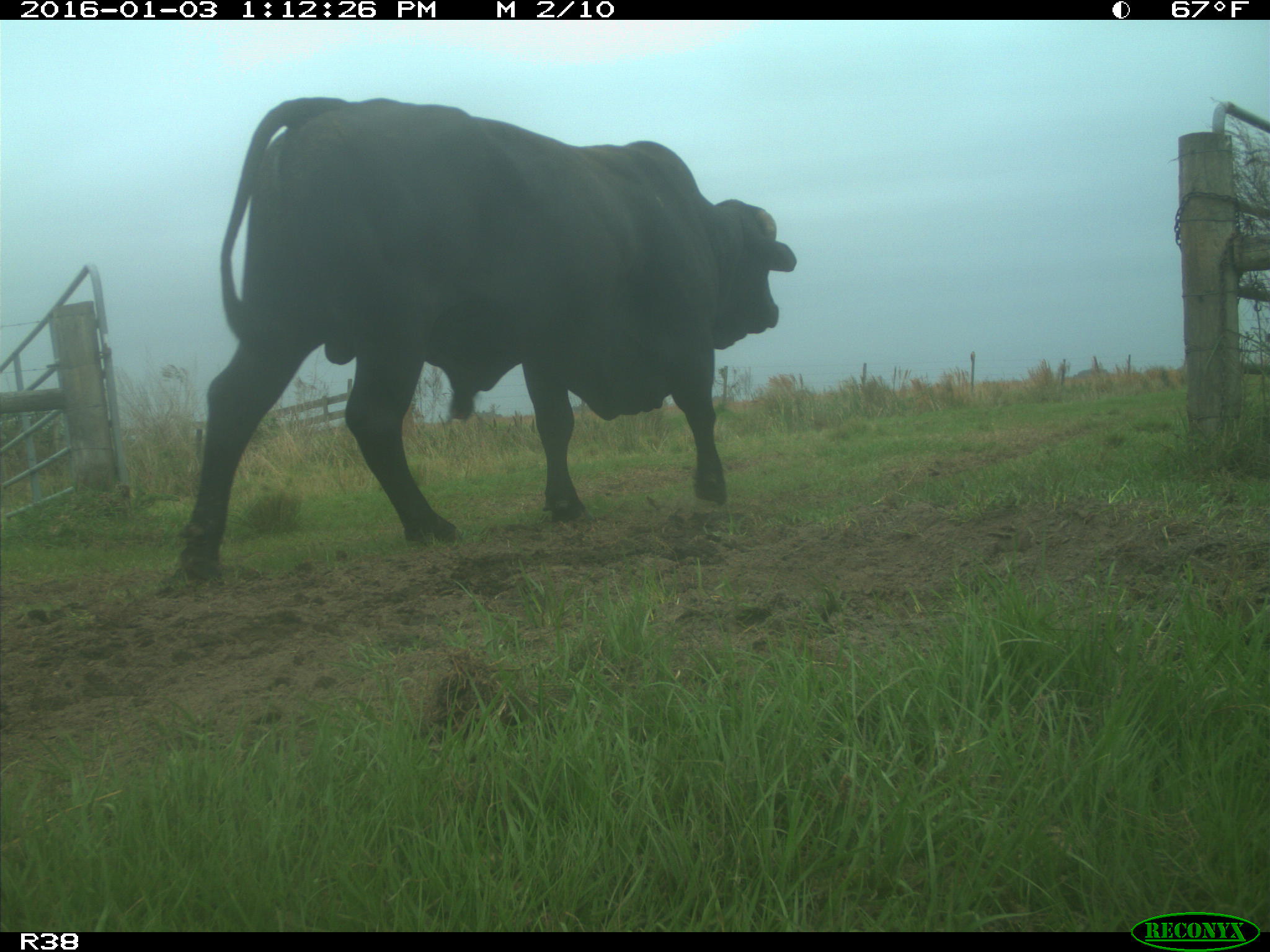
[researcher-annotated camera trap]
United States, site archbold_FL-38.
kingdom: Animalia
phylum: Chordata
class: Mammalia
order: Artiodactyla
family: Bovidae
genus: Bos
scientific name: Bos taurus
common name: domestic cow